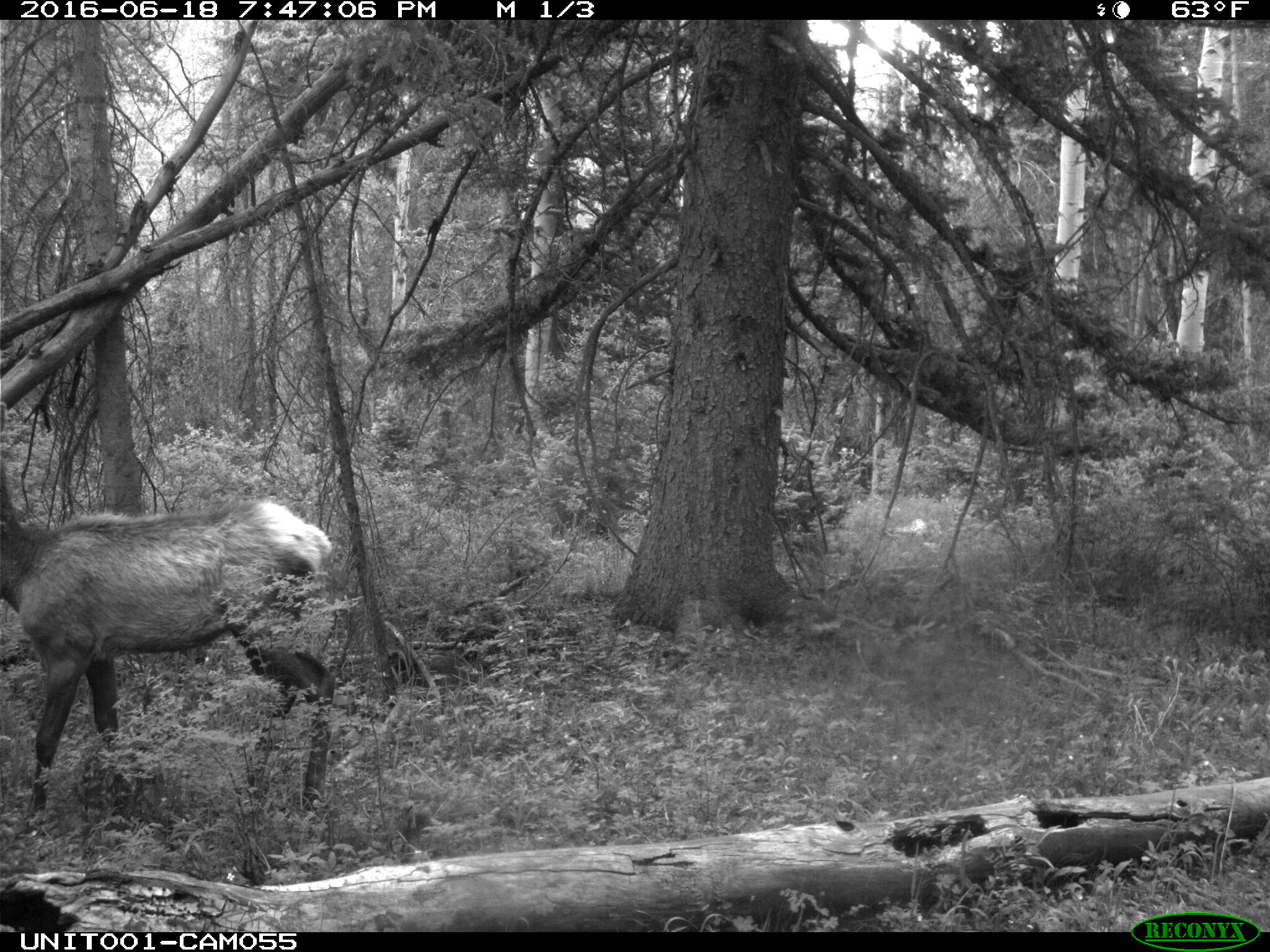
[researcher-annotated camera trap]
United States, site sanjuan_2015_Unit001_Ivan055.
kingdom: Animalia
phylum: Chordata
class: Mammalia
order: Artiodactyla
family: Cervidae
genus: Cervus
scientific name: Cervus elaphus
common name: red deer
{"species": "Cervus elaphus (red deer)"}